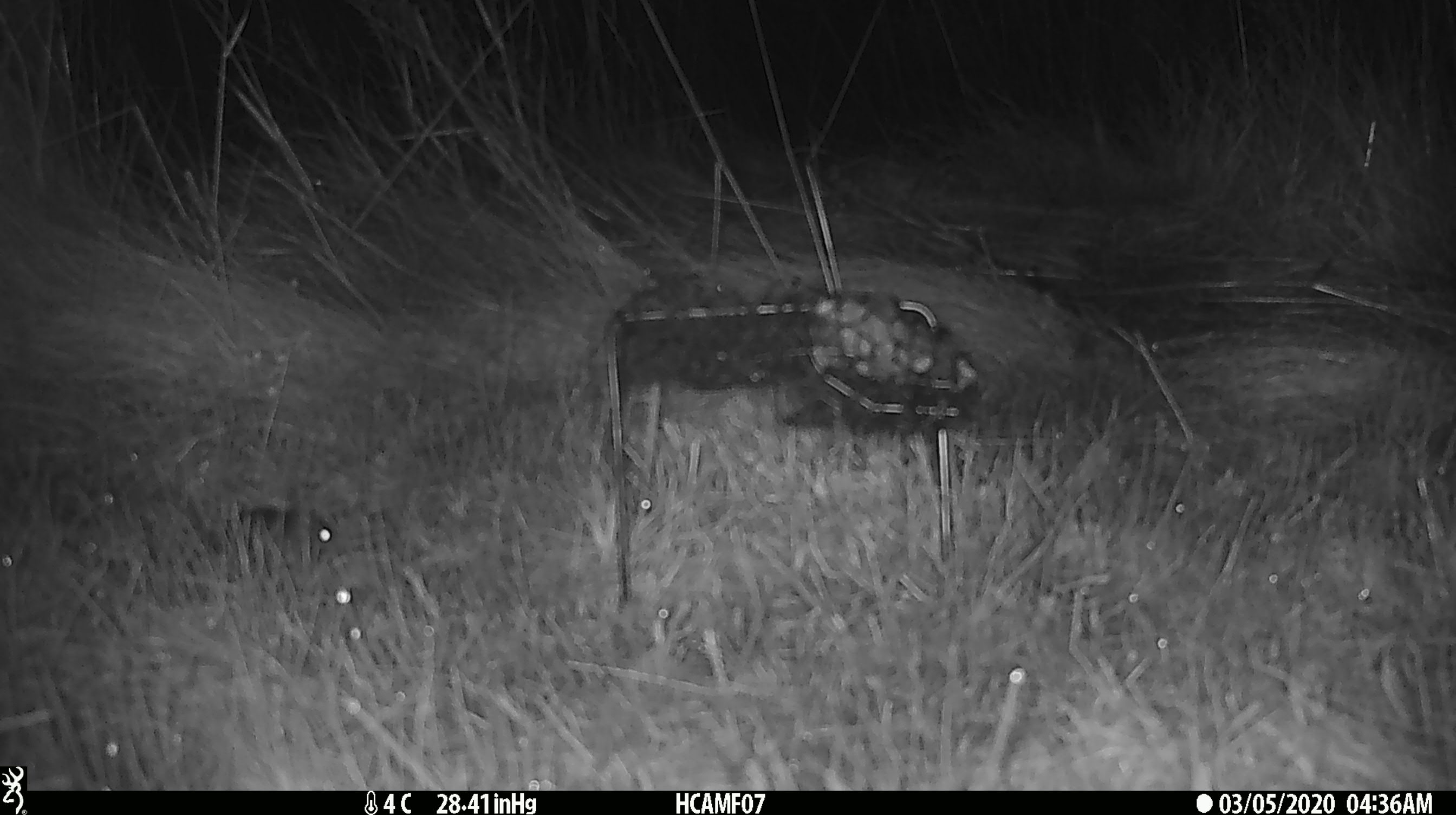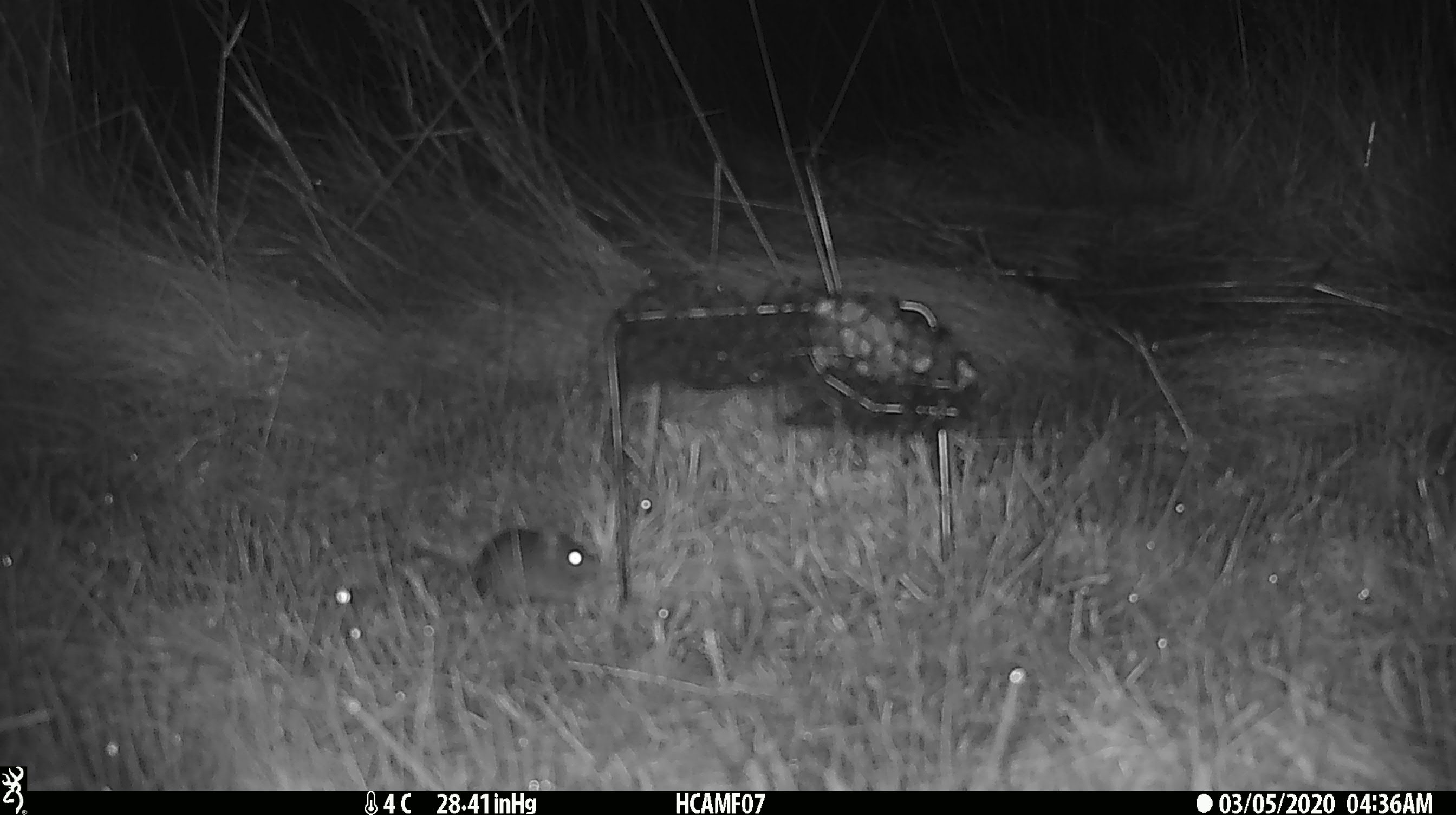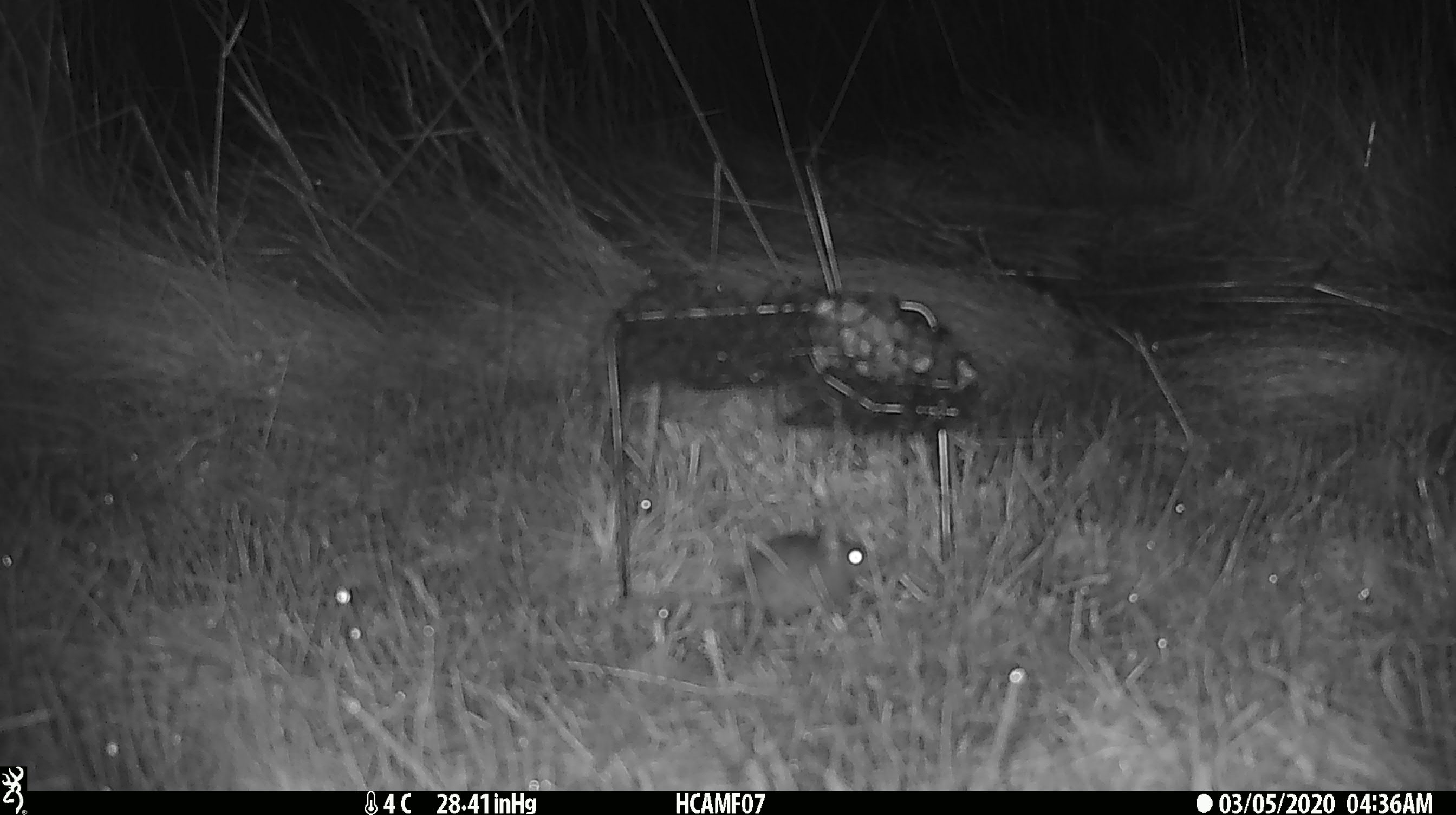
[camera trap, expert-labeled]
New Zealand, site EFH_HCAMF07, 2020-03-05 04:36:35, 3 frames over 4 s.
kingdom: Animalia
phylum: Chordata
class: Mammalia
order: Rodentia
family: Muridae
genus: Mus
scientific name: Mus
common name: mouse